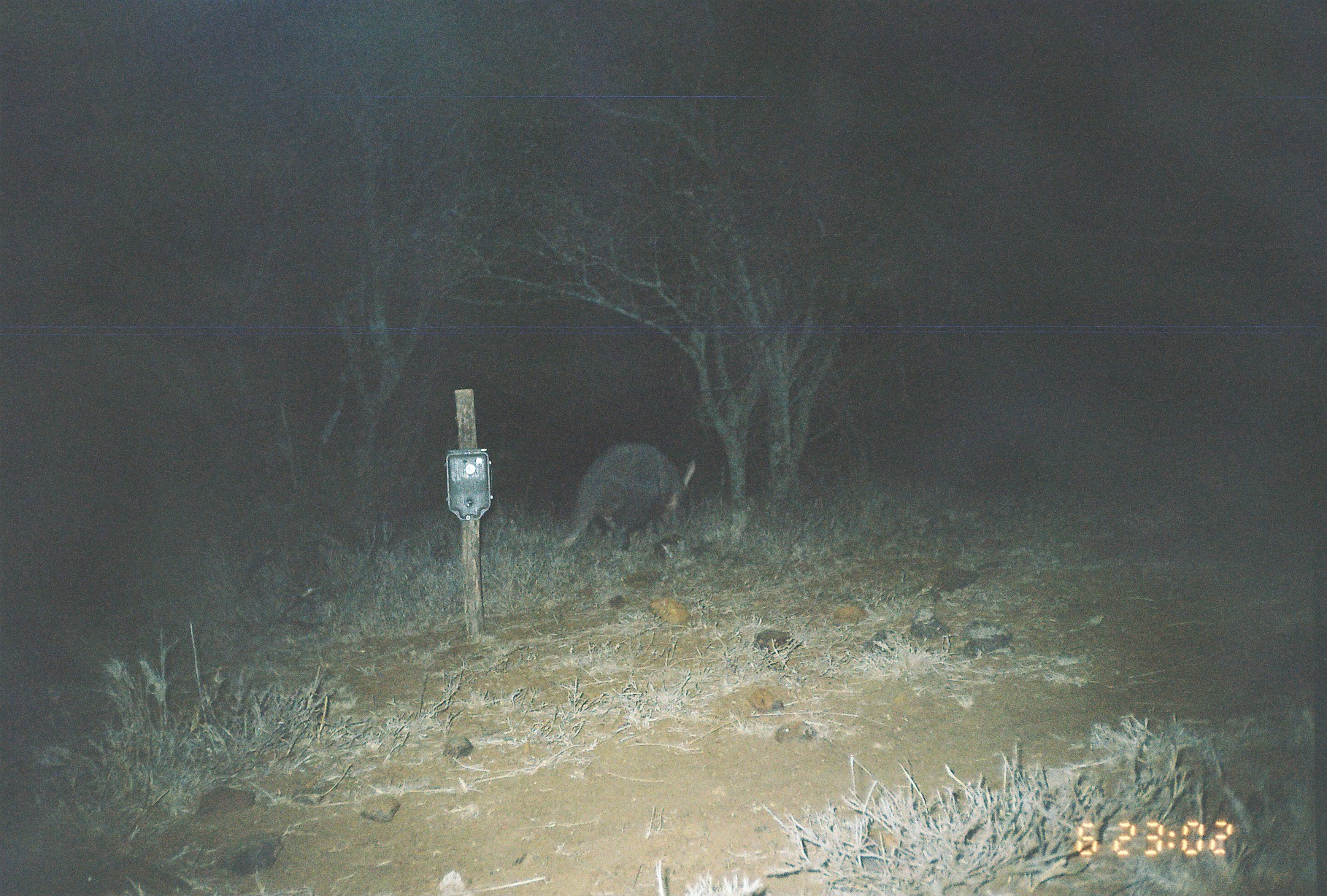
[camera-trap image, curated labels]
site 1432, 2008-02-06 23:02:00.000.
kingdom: Animalia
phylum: Chordata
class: Mammalia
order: Tubulidentata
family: Orycteropodidae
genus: Orycteropus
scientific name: Orycteropus afer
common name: aardvark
Orycteropus afer (aardvark), count 1.